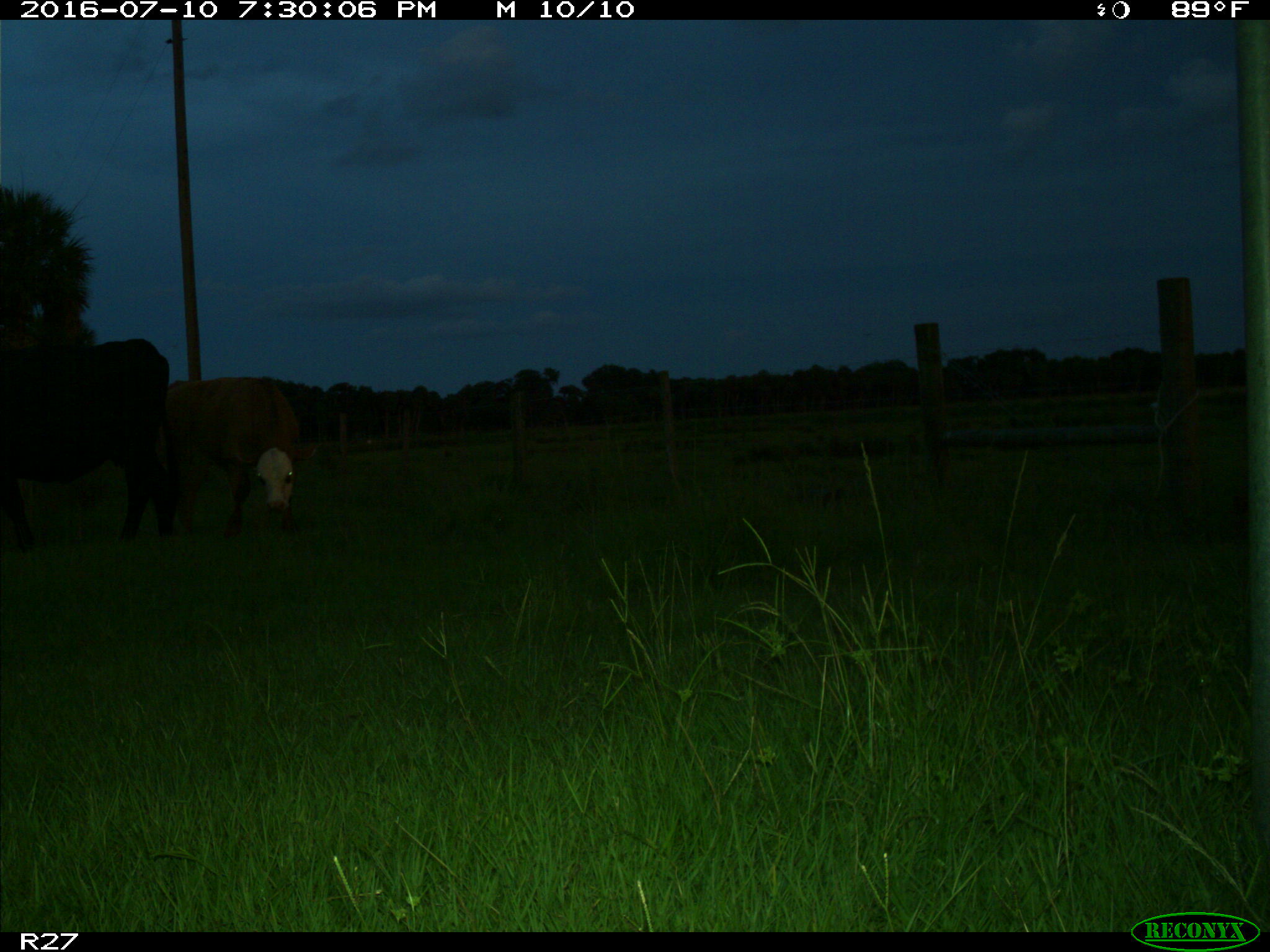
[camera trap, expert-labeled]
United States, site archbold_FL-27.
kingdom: Animalia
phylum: Chordata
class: Mammalia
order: Artiodactyla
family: Bovidae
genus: Bos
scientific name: Bos taurus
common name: domestic cow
Bos taurus (domestic cow).